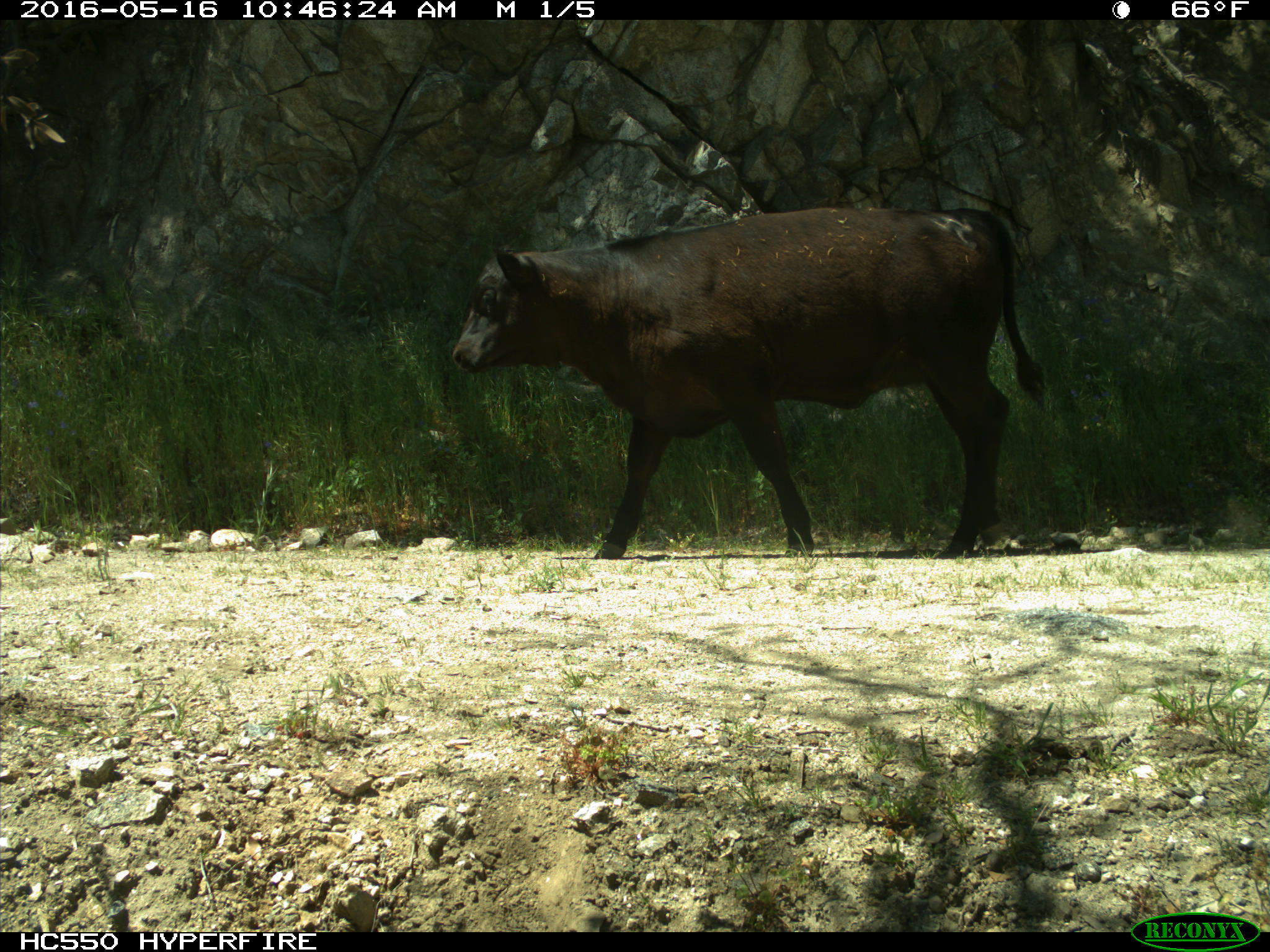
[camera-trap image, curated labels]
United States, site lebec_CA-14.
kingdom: Animalia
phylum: Chordata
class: Mammalia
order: Artiodactyla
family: Bovidae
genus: Bos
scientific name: Bos taurus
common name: domestic cow